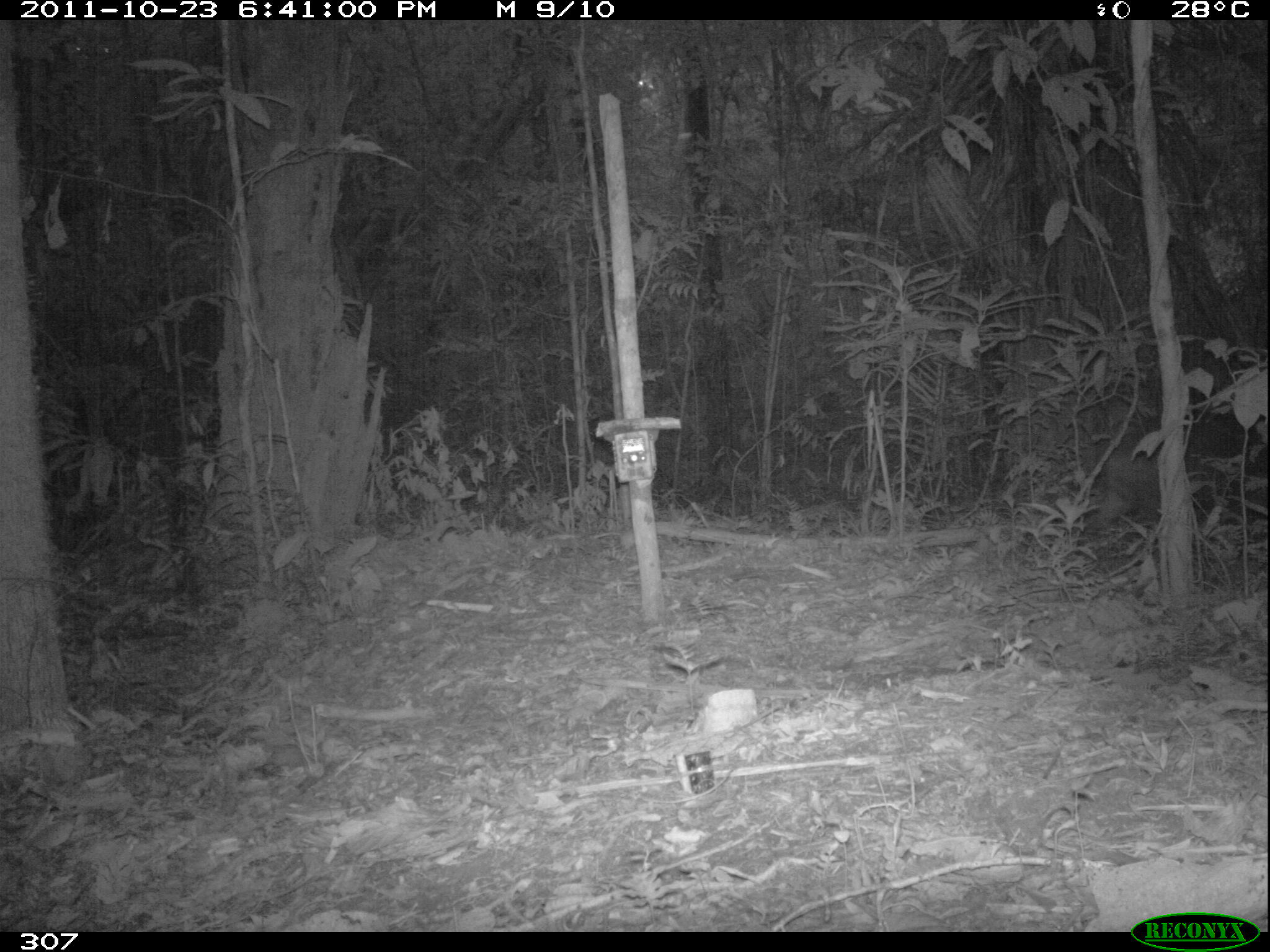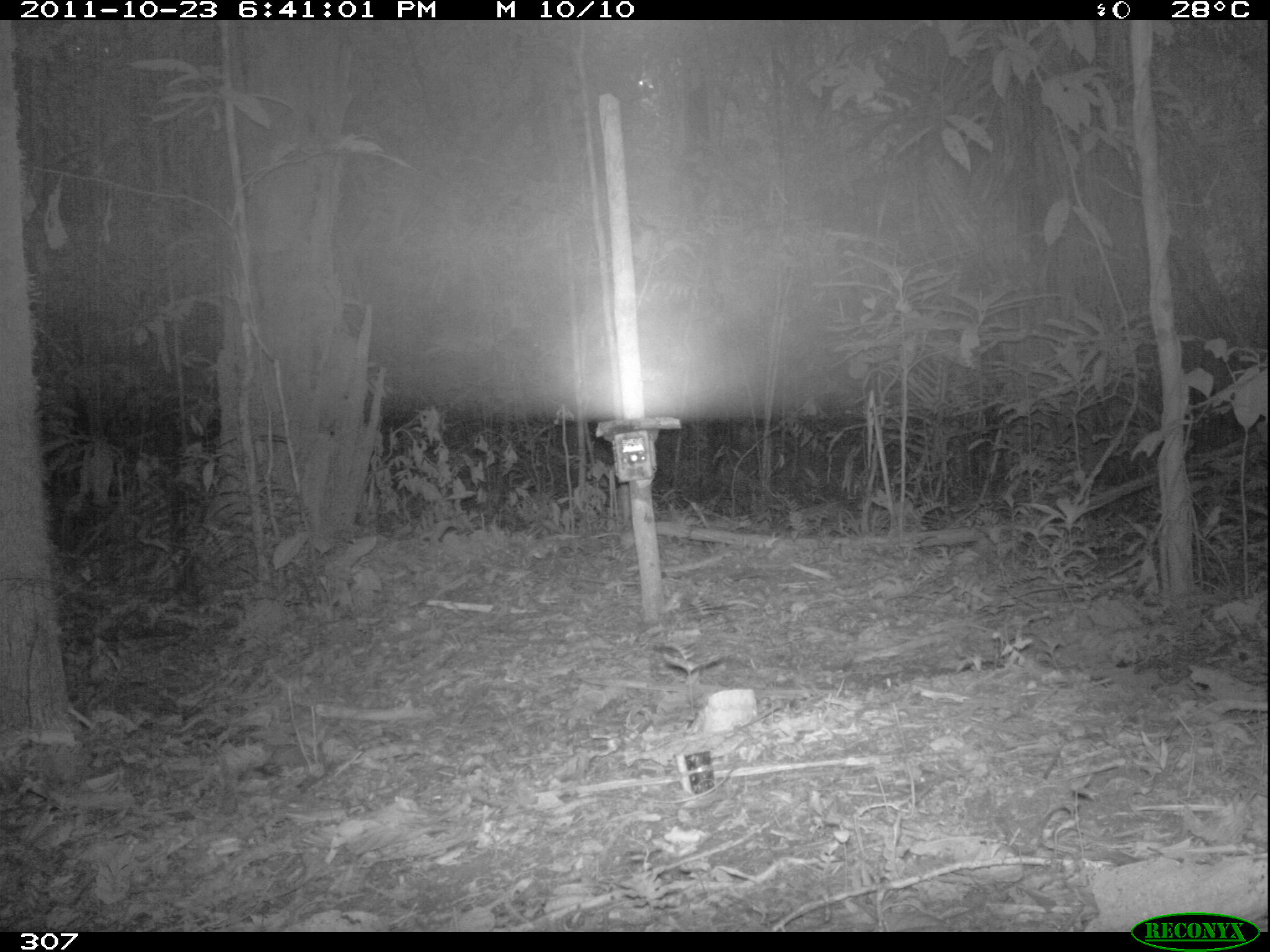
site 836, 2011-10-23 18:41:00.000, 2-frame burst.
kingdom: Animalia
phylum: Chordata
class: Mammalia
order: Artiodactyla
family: Tayassuidae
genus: Tayassu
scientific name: Tayassu pecari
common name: white-lipped peccary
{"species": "Tayassu pecari (white-lipped peccary)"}